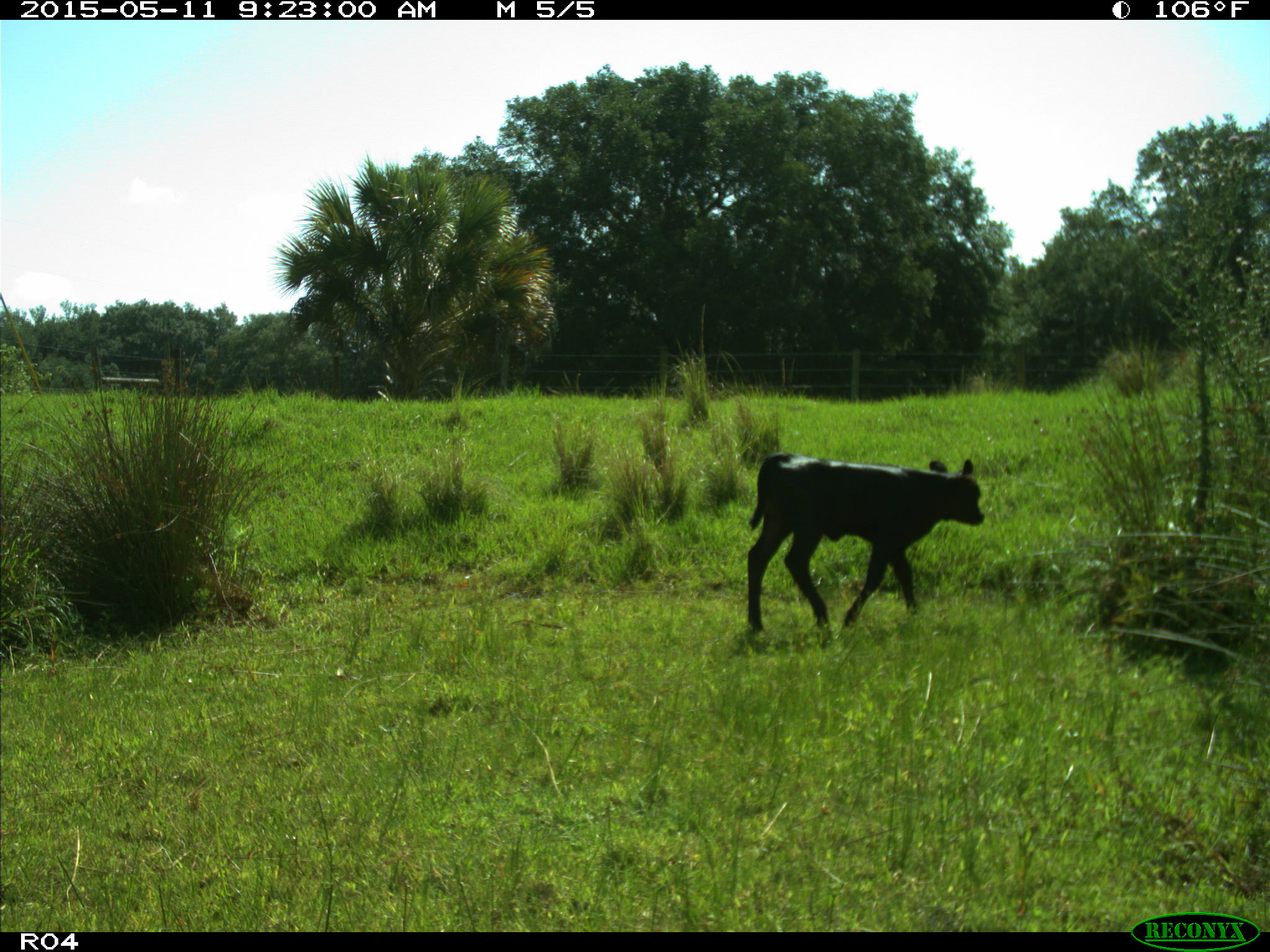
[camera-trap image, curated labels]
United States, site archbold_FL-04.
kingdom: Animalia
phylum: Chordata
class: Mammalia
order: Artiodactyla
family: Bovidae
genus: Bos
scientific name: Bos taurus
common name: domestic cow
Bos taurus (domestic cow).